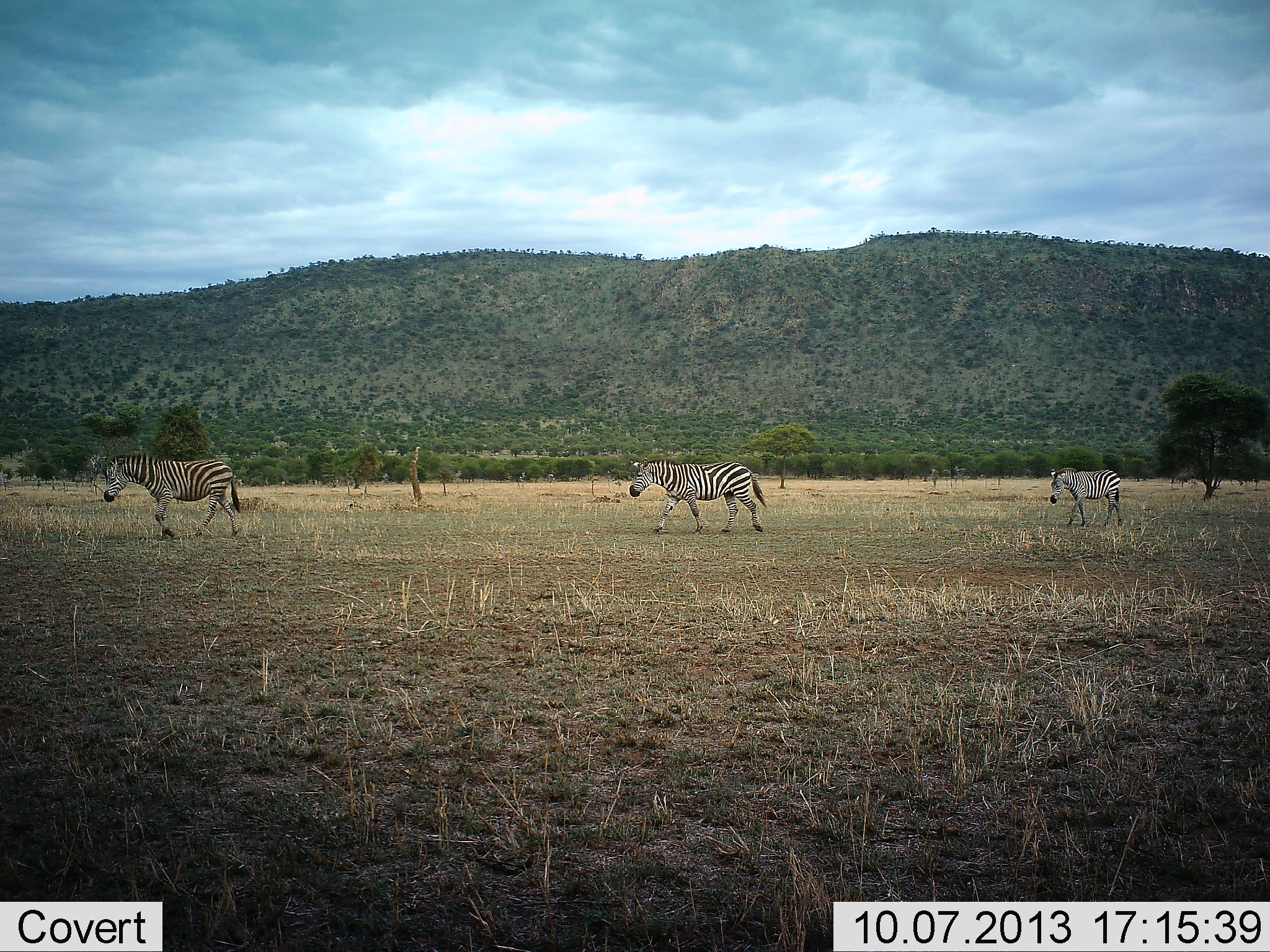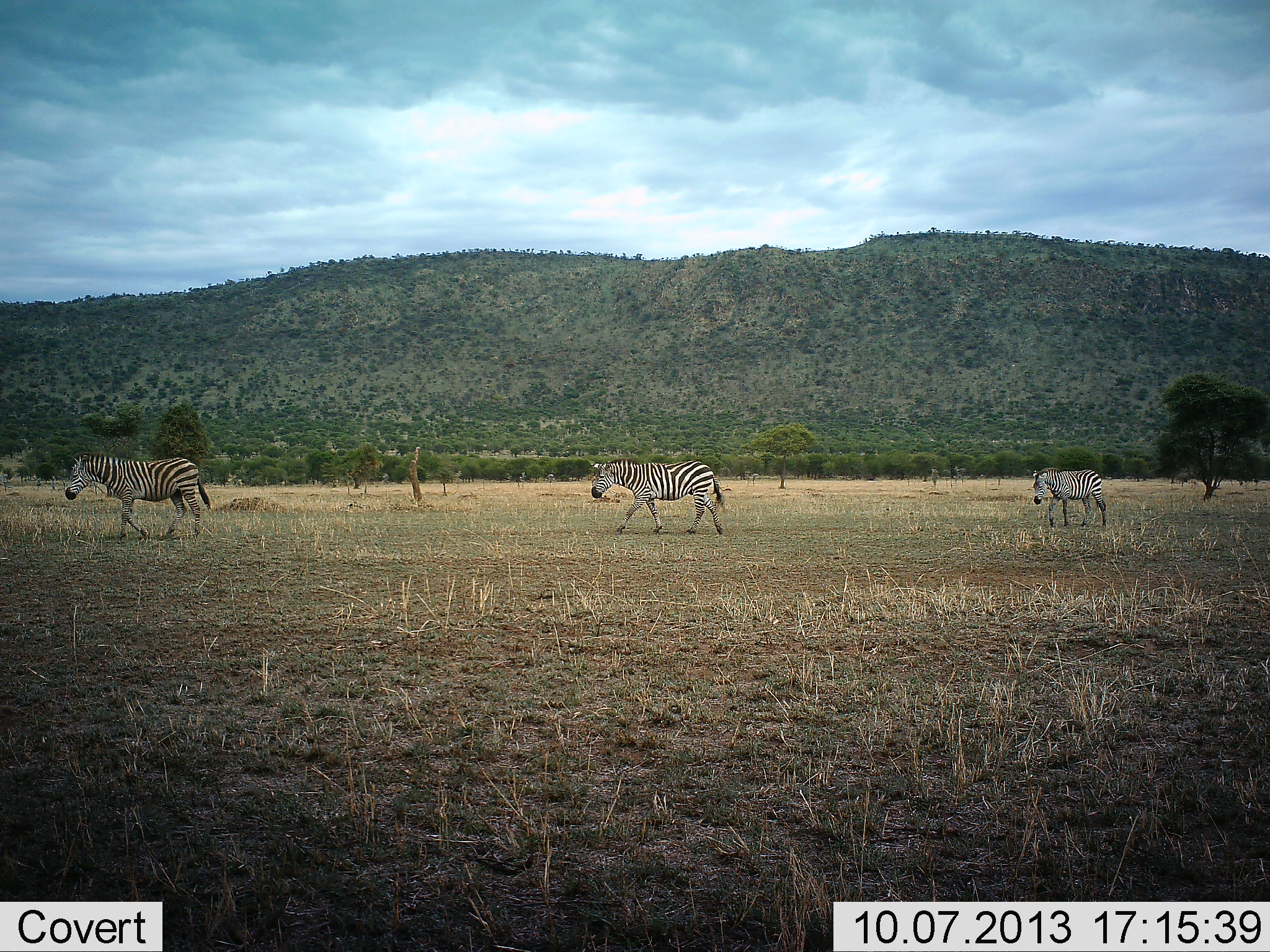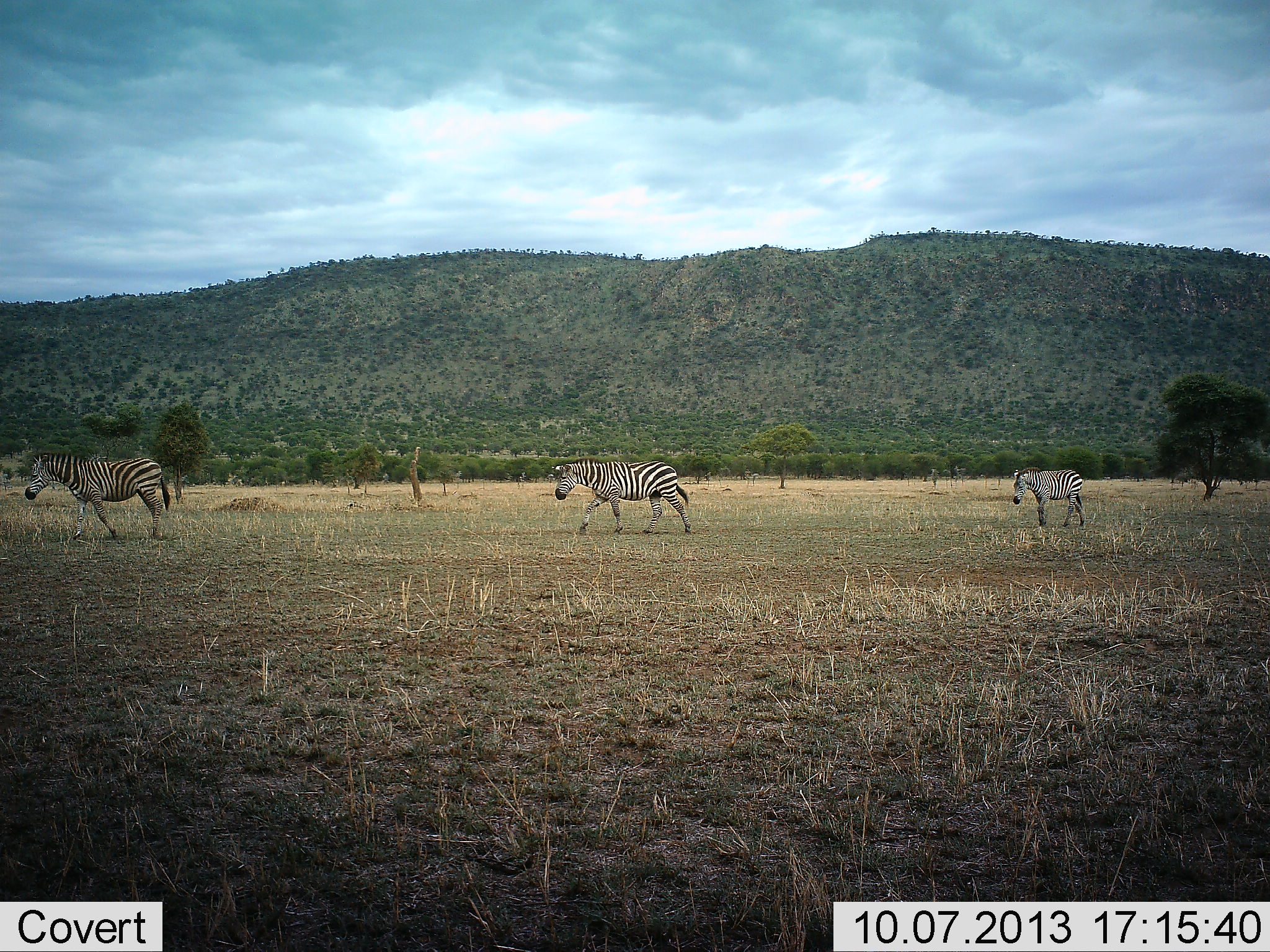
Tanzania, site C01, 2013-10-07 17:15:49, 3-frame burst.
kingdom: Animalia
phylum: Chordata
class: Mammalia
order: Perissodactyla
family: Equidae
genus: Equus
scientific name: Equus quagga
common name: plains zebra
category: zebra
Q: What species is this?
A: Zebra (plains zebra) (Equus quagga).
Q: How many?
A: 3.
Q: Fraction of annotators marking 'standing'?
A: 10%.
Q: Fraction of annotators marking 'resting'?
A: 0%.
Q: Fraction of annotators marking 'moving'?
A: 90%.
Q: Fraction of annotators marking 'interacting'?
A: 0%.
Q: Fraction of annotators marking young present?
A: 0%.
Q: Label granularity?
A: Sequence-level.